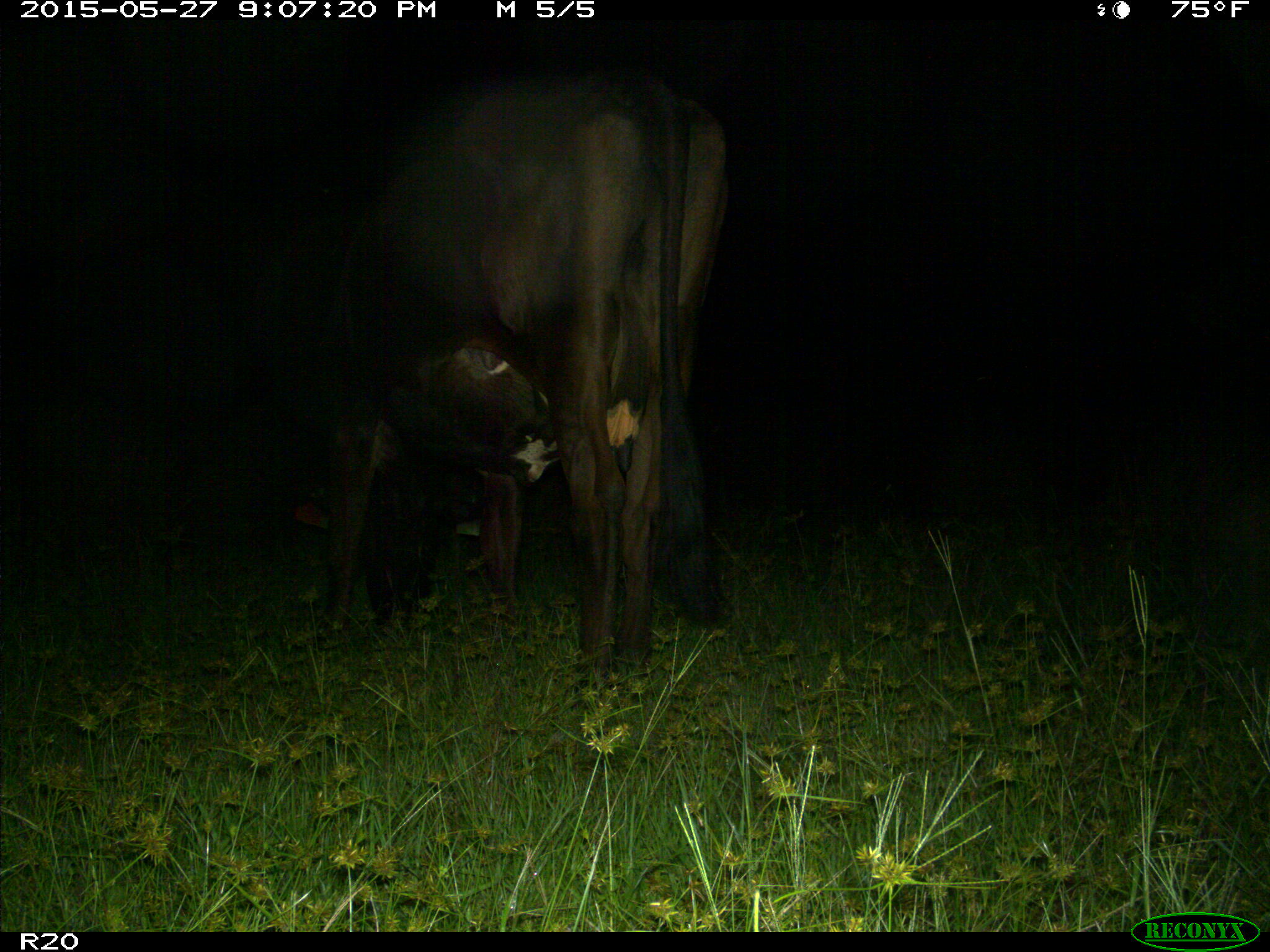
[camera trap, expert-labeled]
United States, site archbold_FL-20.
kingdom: Animalia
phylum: Chordata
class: Mammalia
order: Artiodactyla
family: Bovidae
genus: Bos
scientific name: Bos taurus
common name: domestic cow